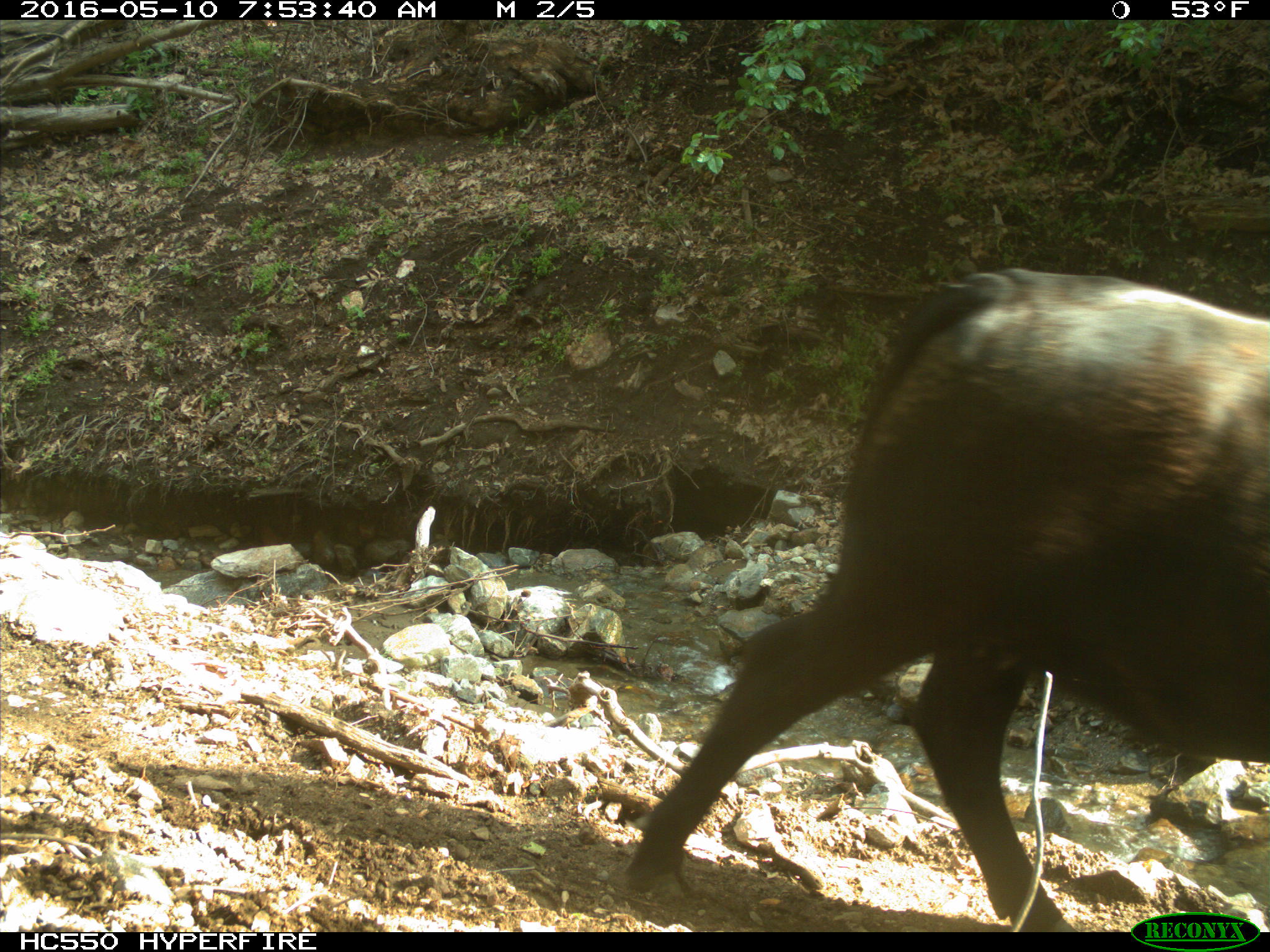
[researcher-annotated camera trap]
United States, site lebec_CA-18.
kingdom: Animalia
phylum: Chordata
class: Mammalia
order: Artiodactyla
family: Bovidae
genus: Bos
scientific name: Bos taurus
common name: domestic cow